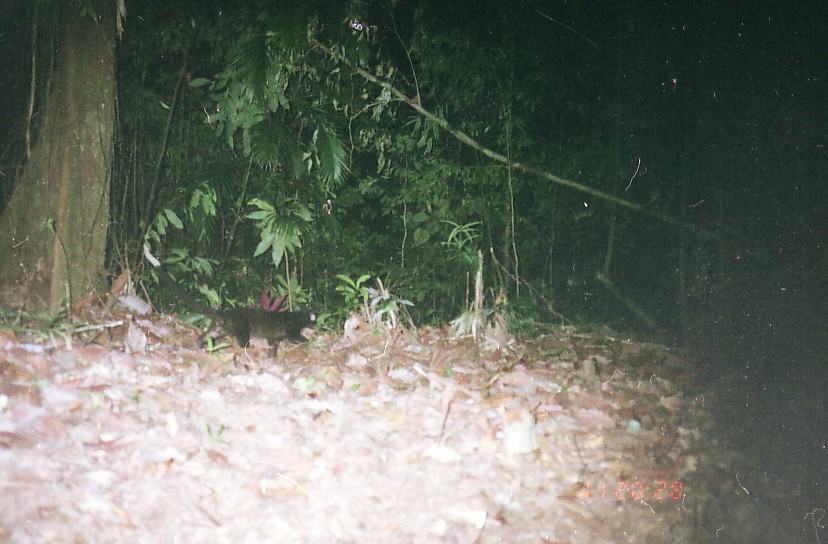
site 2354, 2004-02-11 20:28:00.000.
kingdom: Animalia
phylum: Chordata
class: Mammalia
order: Carnivora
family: Viverridae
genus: Paguma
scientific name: Paguma larvata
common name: masked palm civet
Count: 1.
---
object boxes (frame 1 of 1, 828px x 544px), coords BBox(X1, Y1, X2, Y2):
paguma larvata: BBox(142, 243, 318, 358)